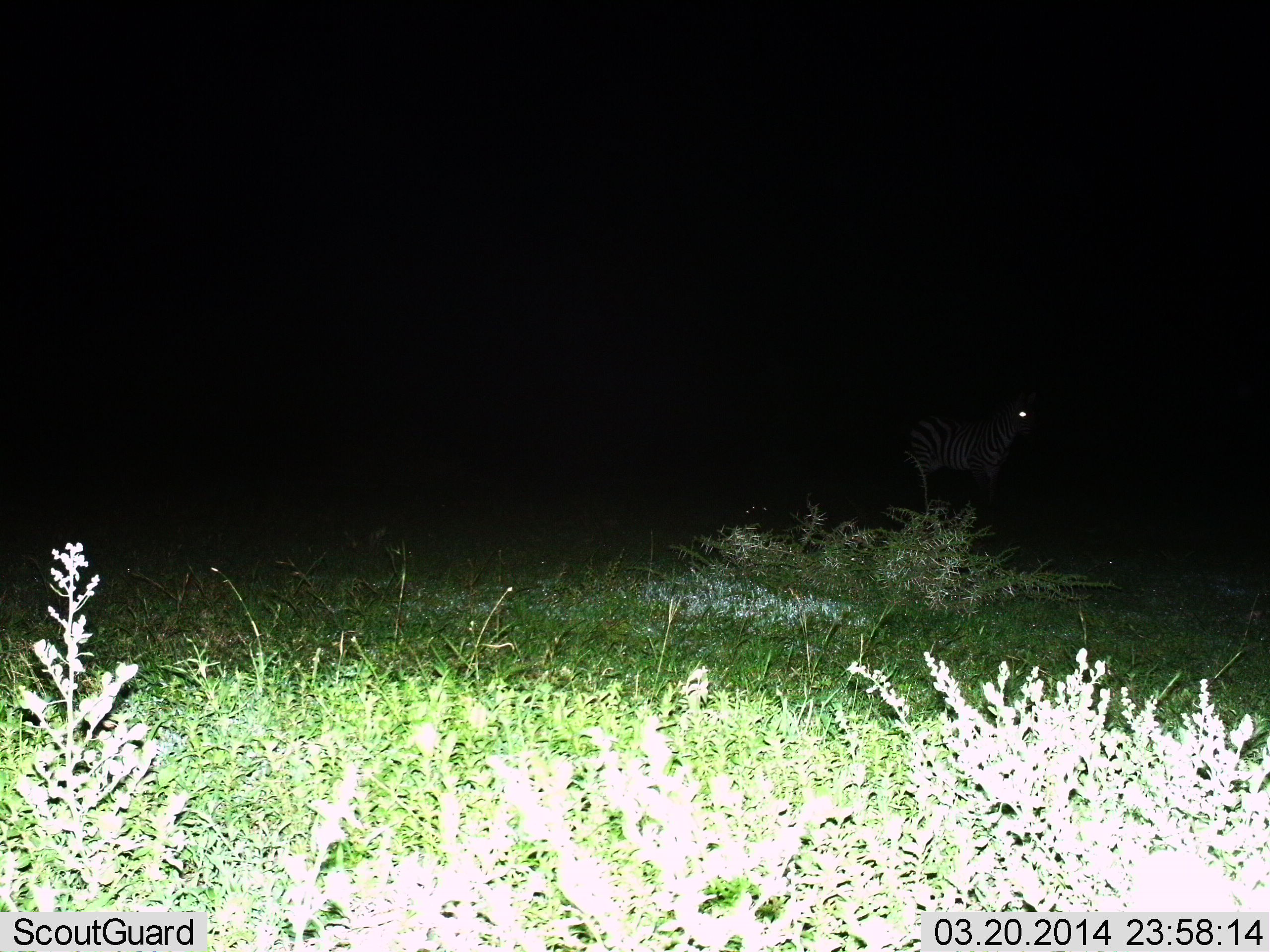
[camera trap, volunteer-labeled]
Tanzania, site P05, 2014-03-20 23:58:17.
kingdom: Animalia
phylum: Chordata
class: Mammalia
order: Perissodactyla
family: Equidae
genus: Equus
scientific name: Equus quagga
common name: plains zebra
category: zebra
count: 1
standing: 100%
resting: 0%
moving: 0%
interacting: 0%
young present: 0%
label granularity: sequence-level